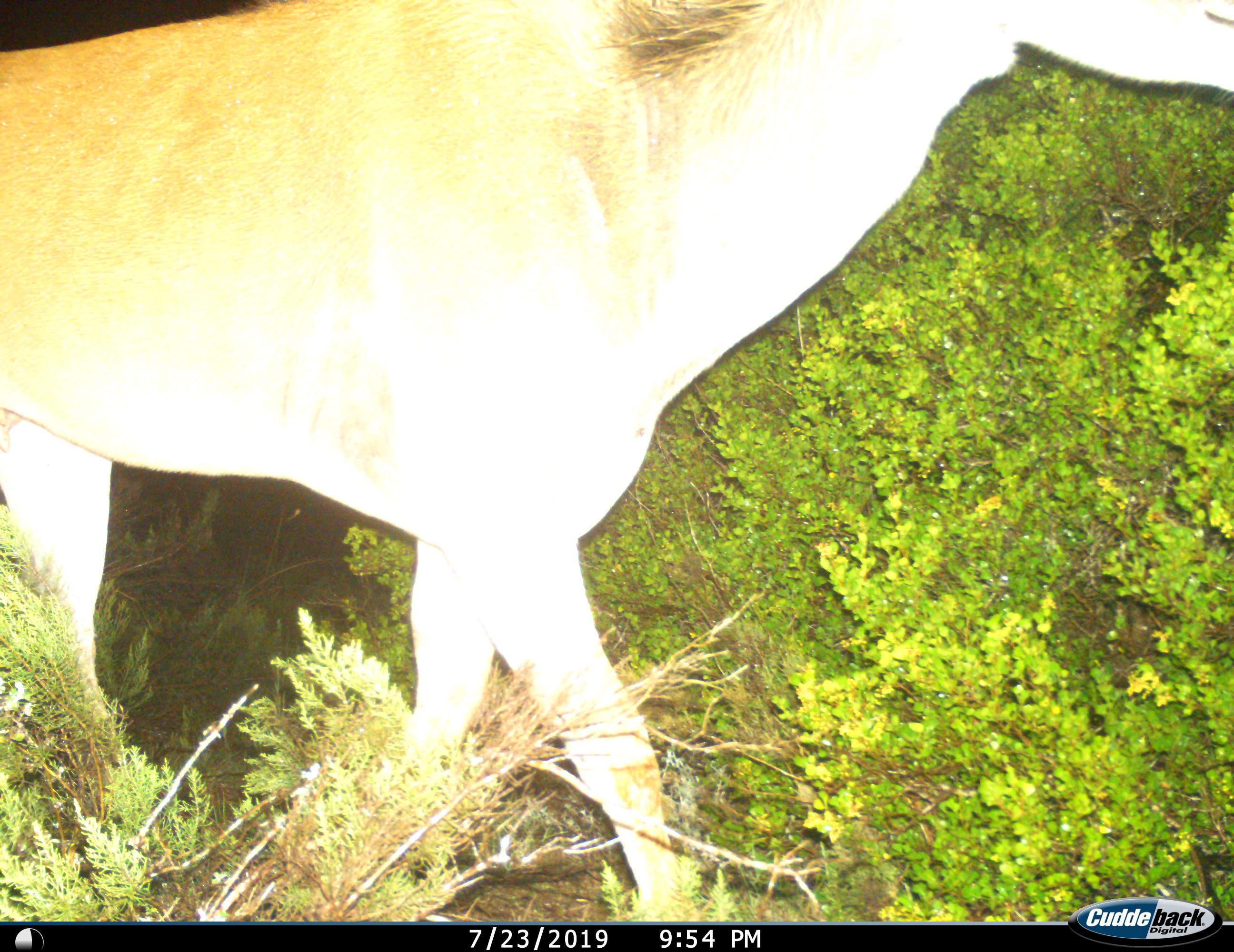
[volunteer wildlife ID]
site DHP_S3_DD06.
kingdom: Animalia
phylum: Chordata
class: Mammalia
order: Artiodactyla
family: Bovidae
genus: Tragelaphus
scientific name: Tragelaphus oryx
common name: eland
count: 1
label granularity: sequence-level